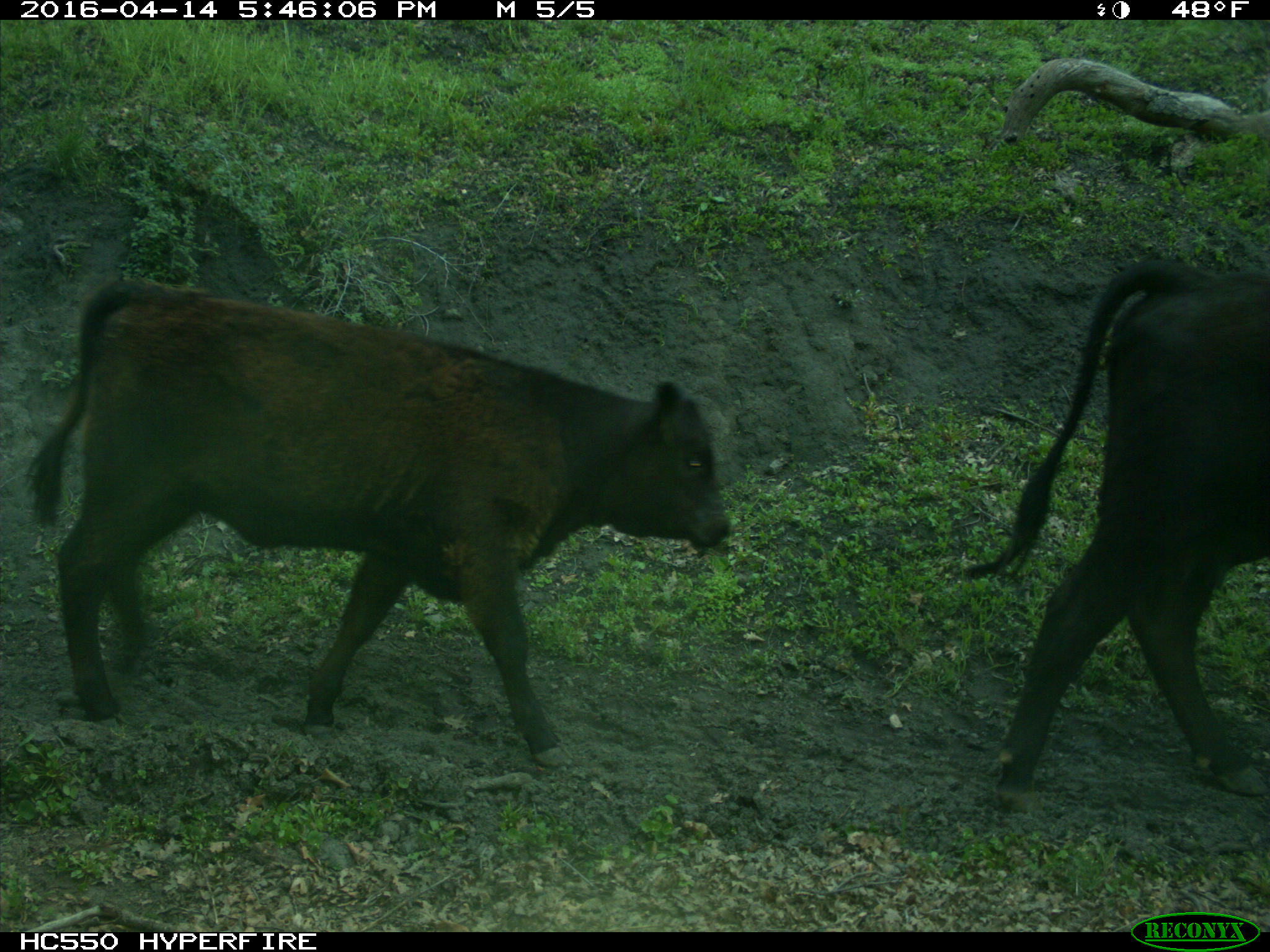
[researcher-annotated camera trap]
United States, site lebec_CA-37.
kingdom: Animalia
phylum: Chordata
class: Mammalia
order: Artiodactyla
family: Bovidae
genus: Bos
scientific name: Bos taurus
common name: domestic cow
Bos taurus (domestic cow).